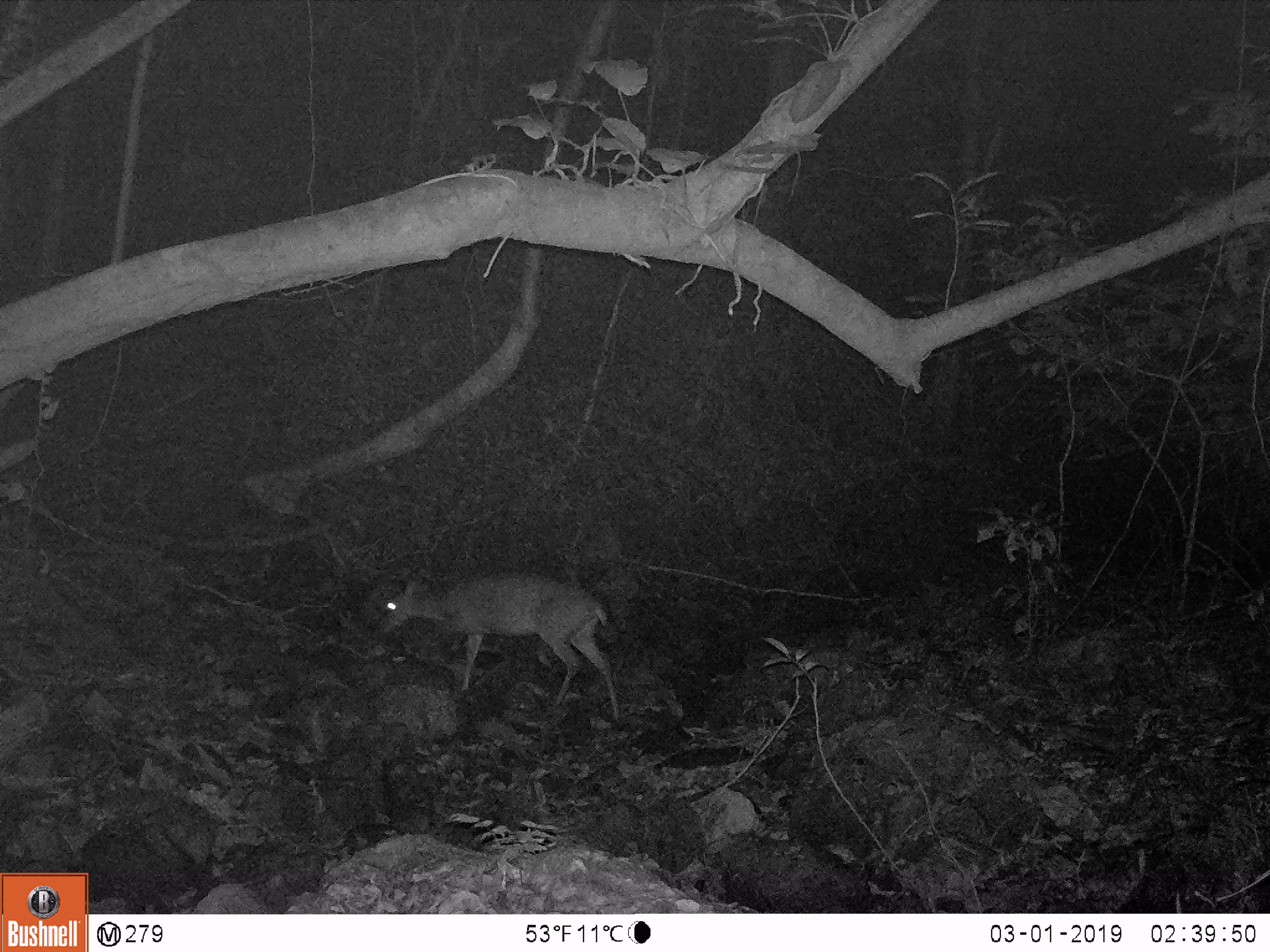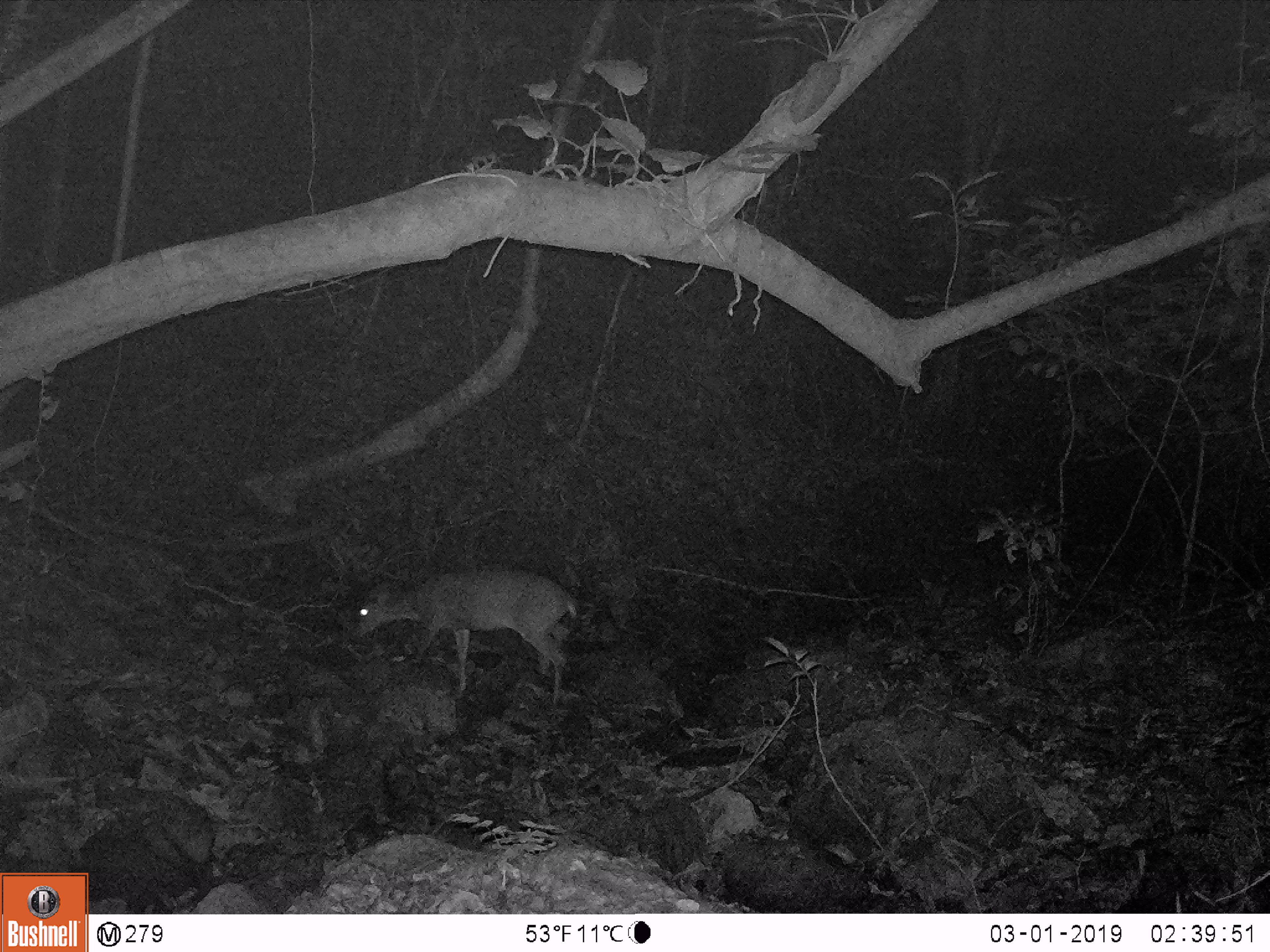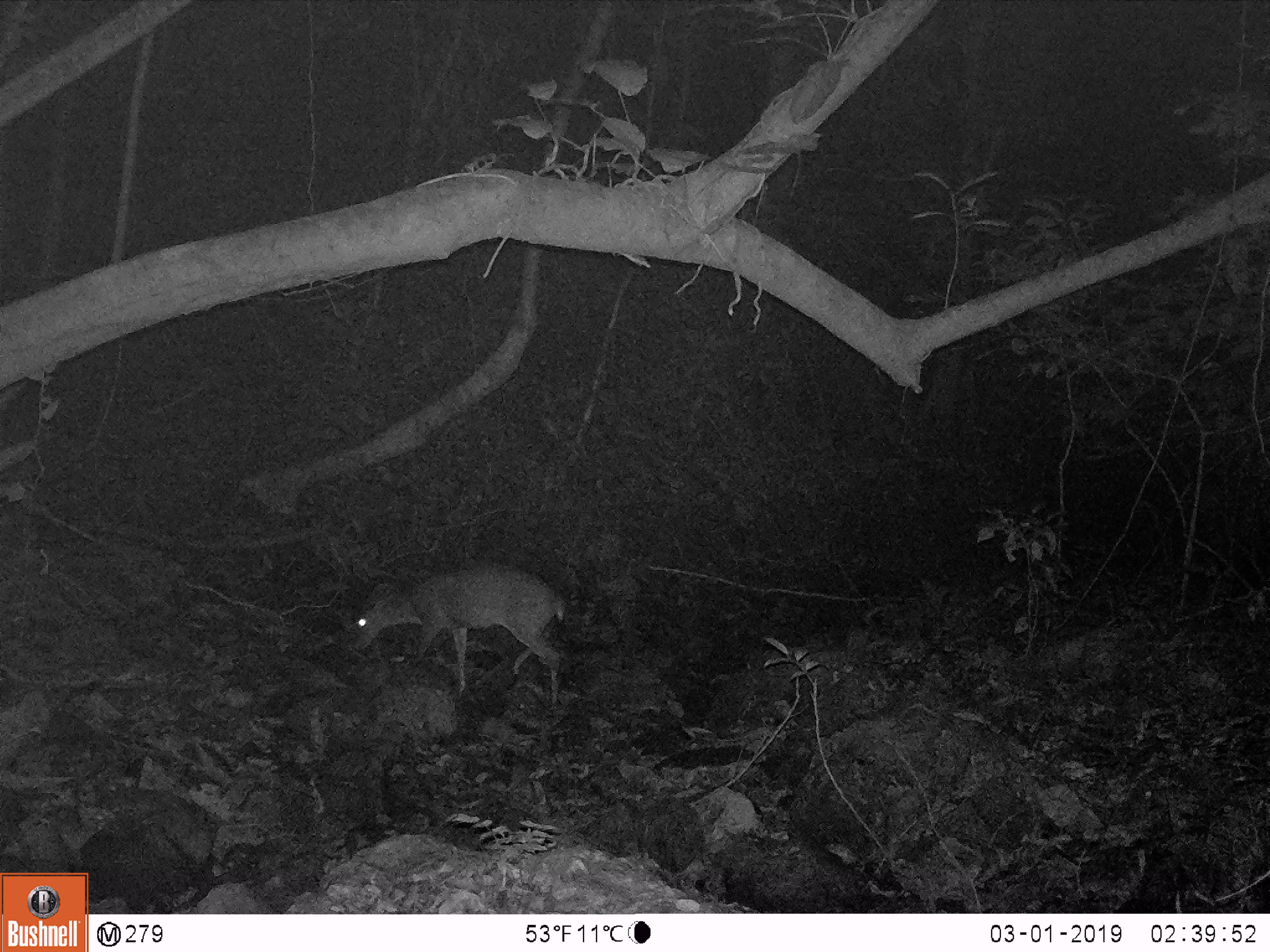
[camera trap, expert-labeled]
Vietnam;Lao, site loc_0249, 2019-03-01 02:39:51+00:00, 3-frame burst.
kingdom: Animalia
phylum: Chordata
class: Mammalia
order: Artiodactyla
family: Cervidae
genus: Muntiacus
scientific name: Muntiacus vuquangensis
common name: large-antlered muntjac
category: large antlered muntjac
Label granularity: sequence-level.